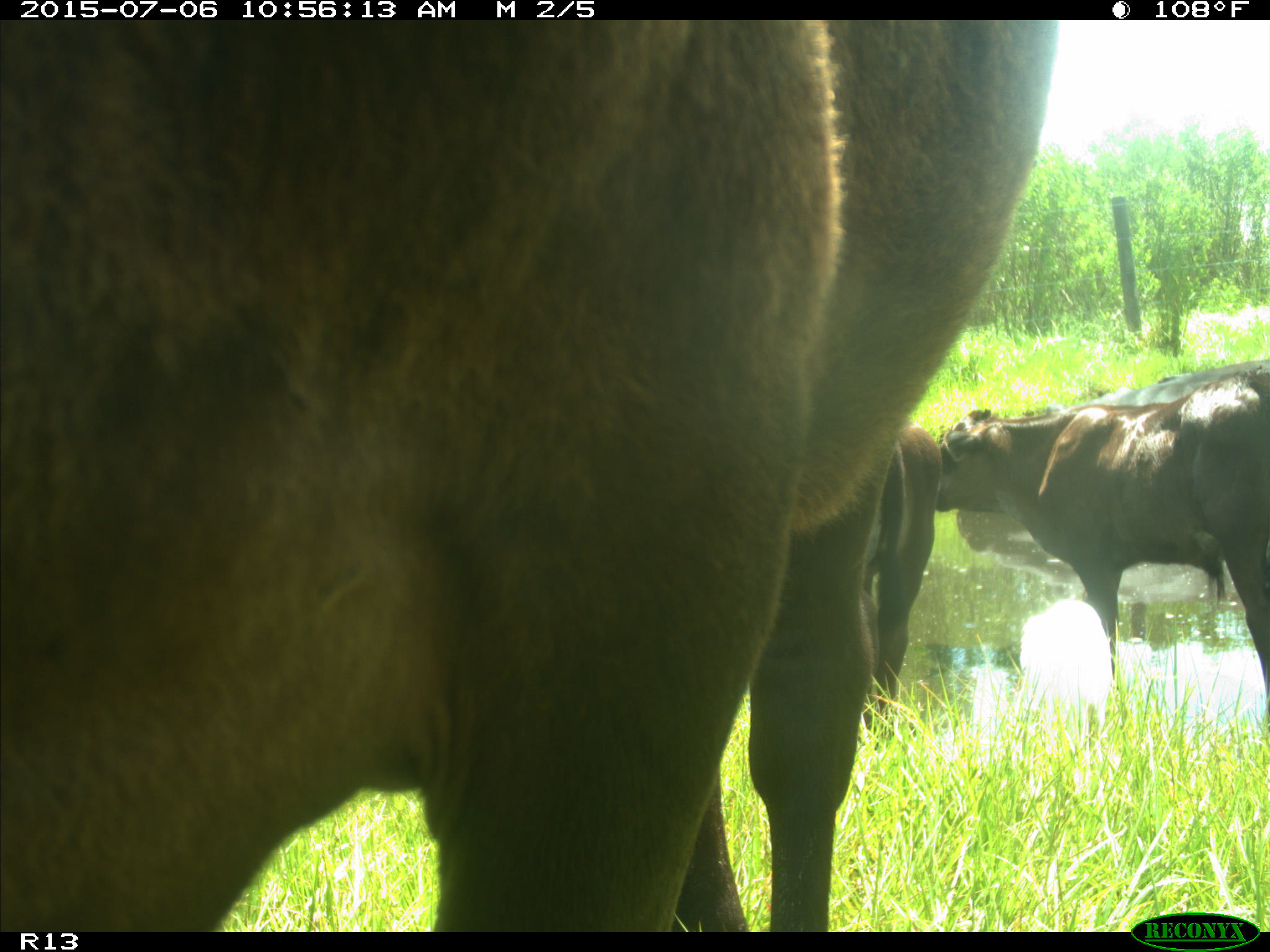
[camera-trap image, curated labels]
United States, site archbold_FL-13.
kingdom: Animalia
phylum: Chordata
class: Mammalia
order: Artiodactyla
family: Bovidae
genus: Bos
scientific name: Bos taurus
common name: domestic cow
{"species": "Bos taurus (domestic cow)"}